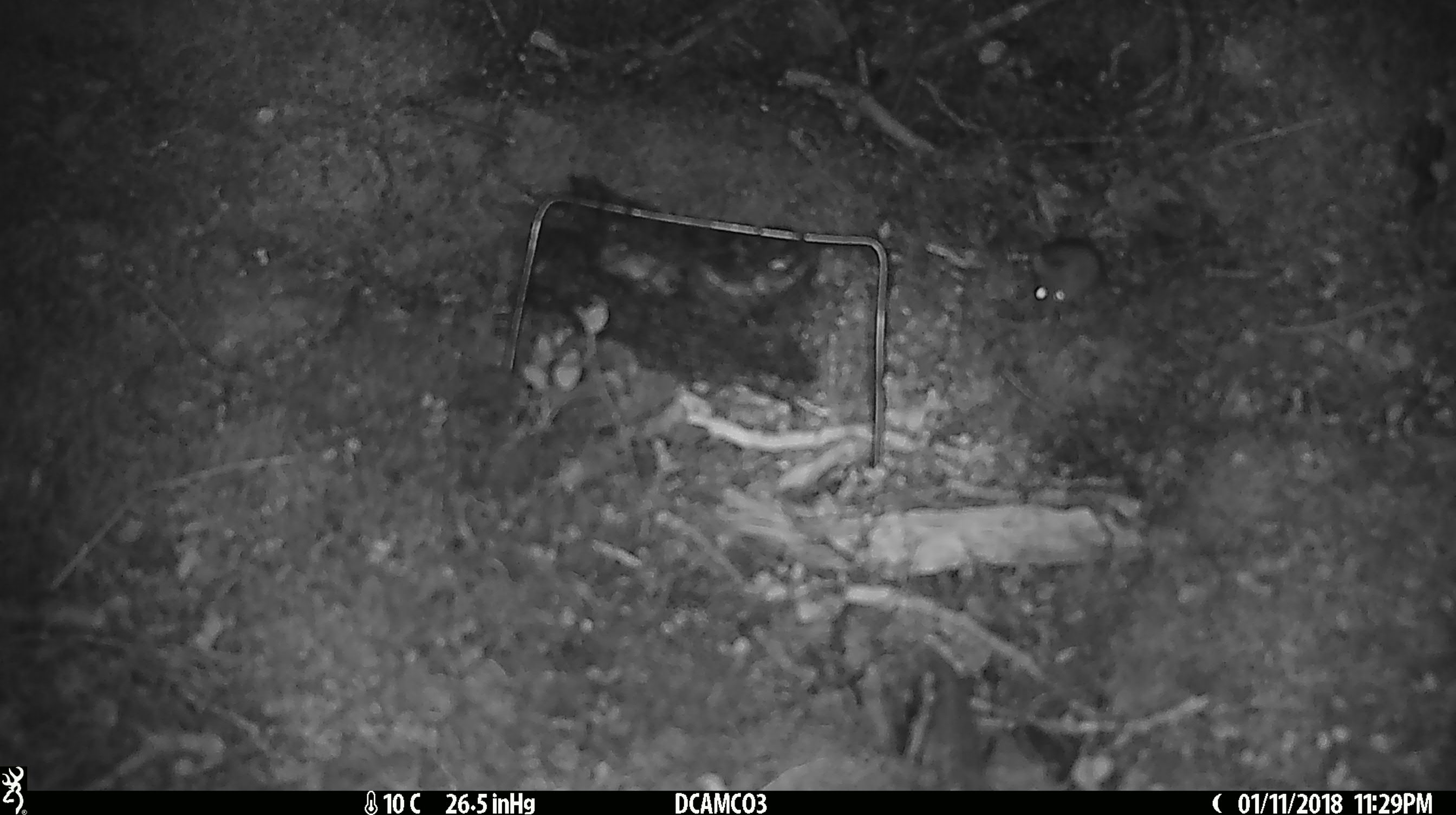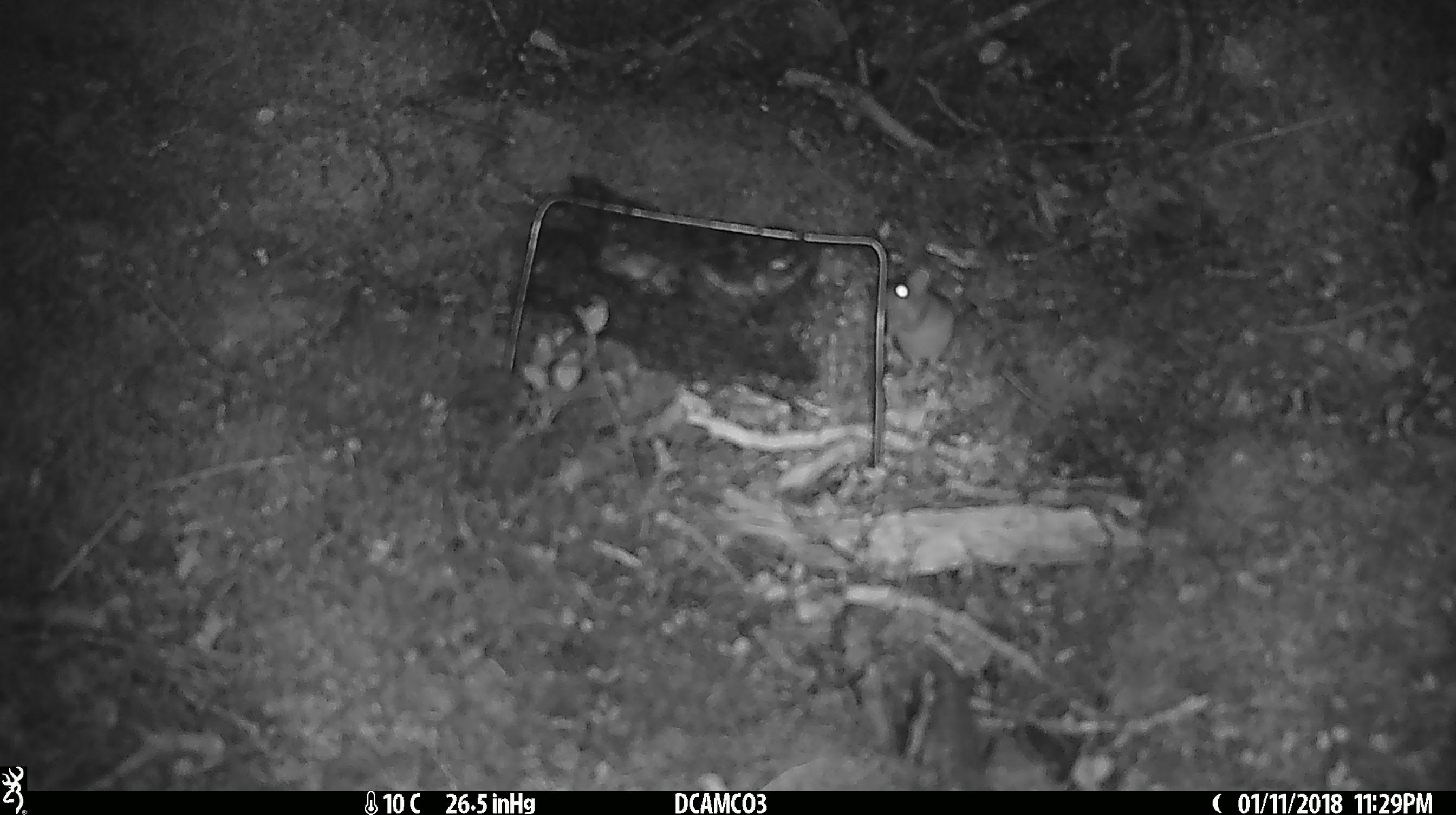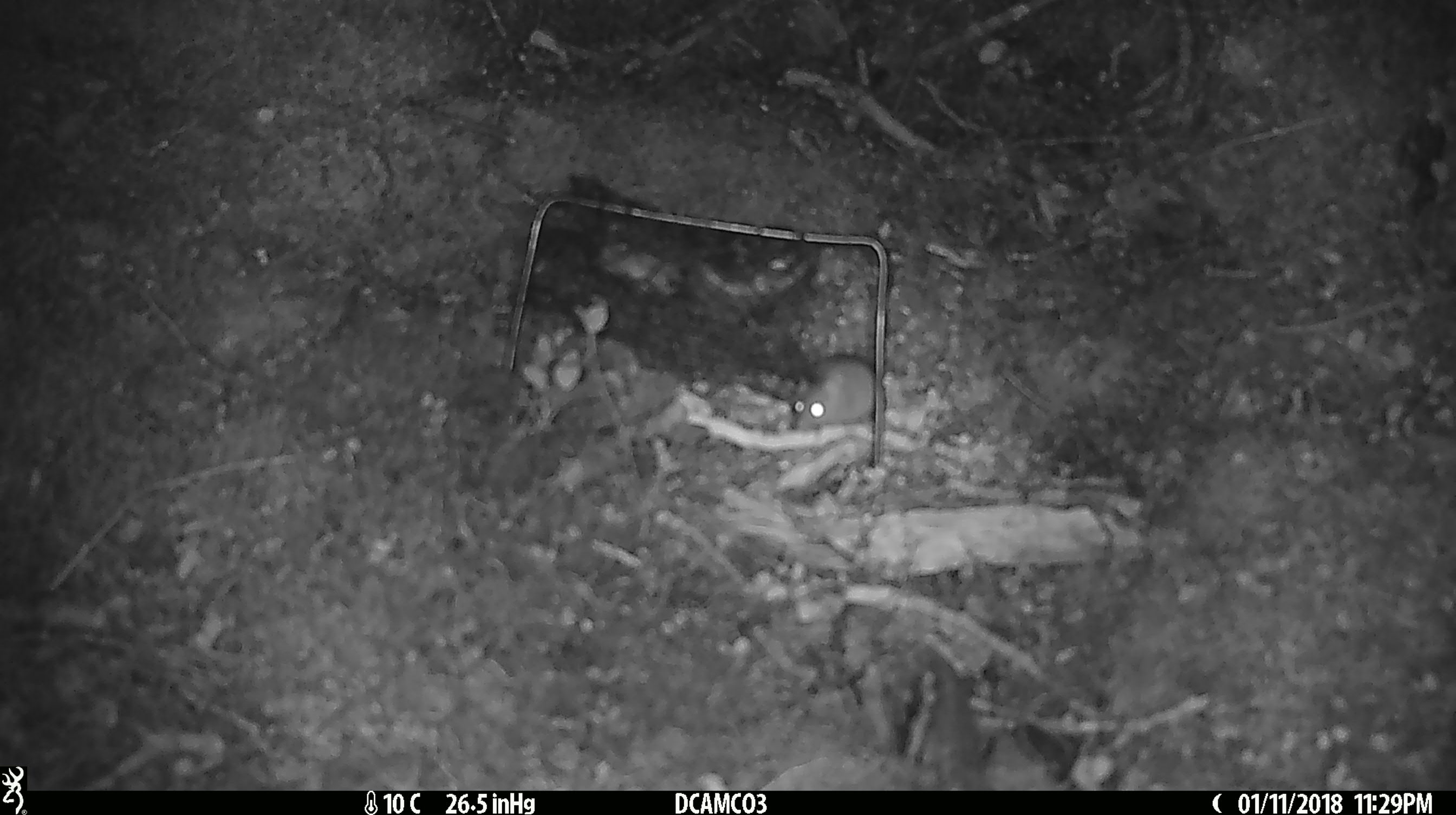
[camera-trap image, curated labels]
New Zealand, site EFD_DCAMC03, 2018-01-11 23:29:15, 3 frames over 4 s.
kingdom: Animalia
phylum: Chordata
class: Mammalia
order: Rodentia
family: Muridae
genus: Mus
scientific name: Mus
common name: mouse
Mouse (Mus).